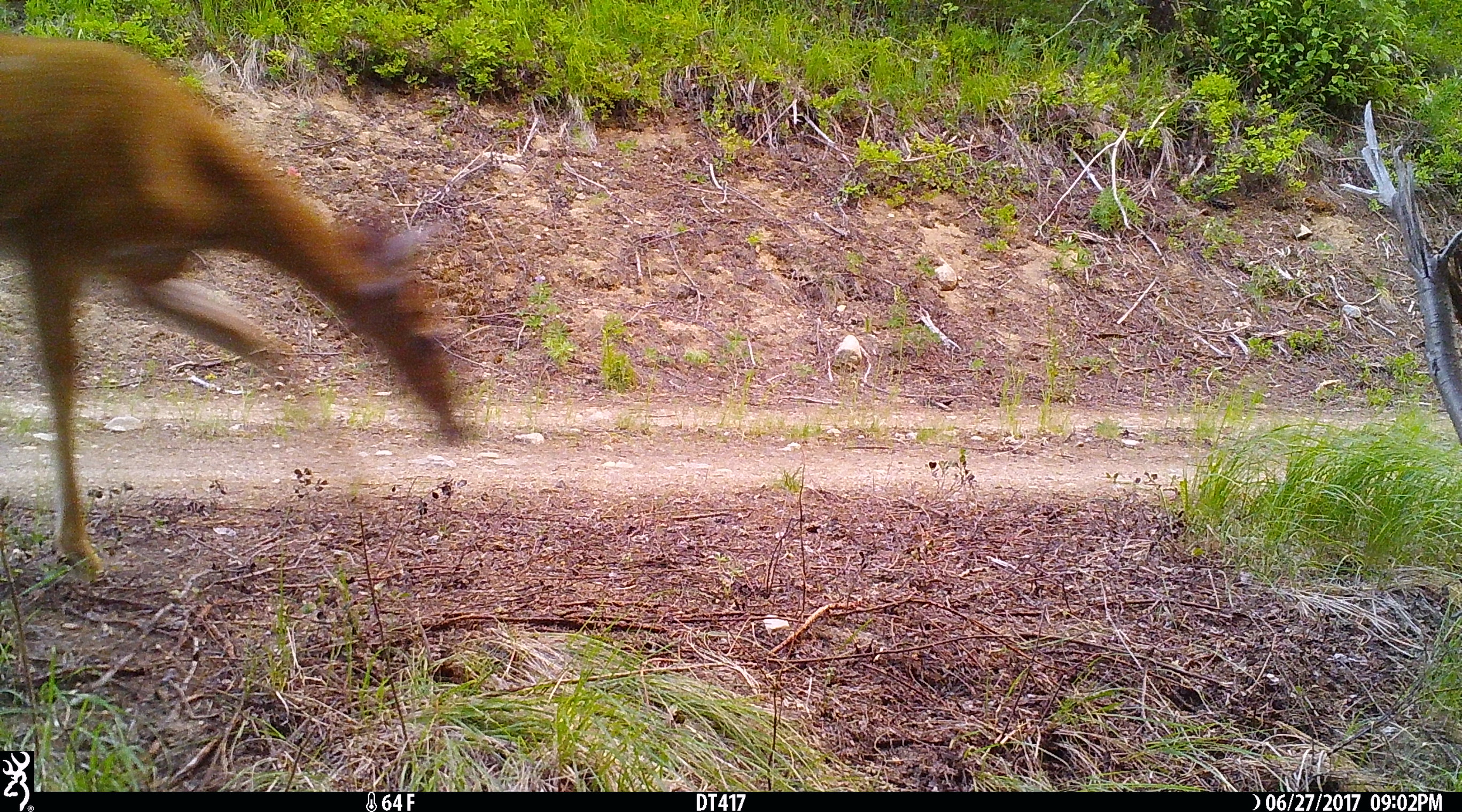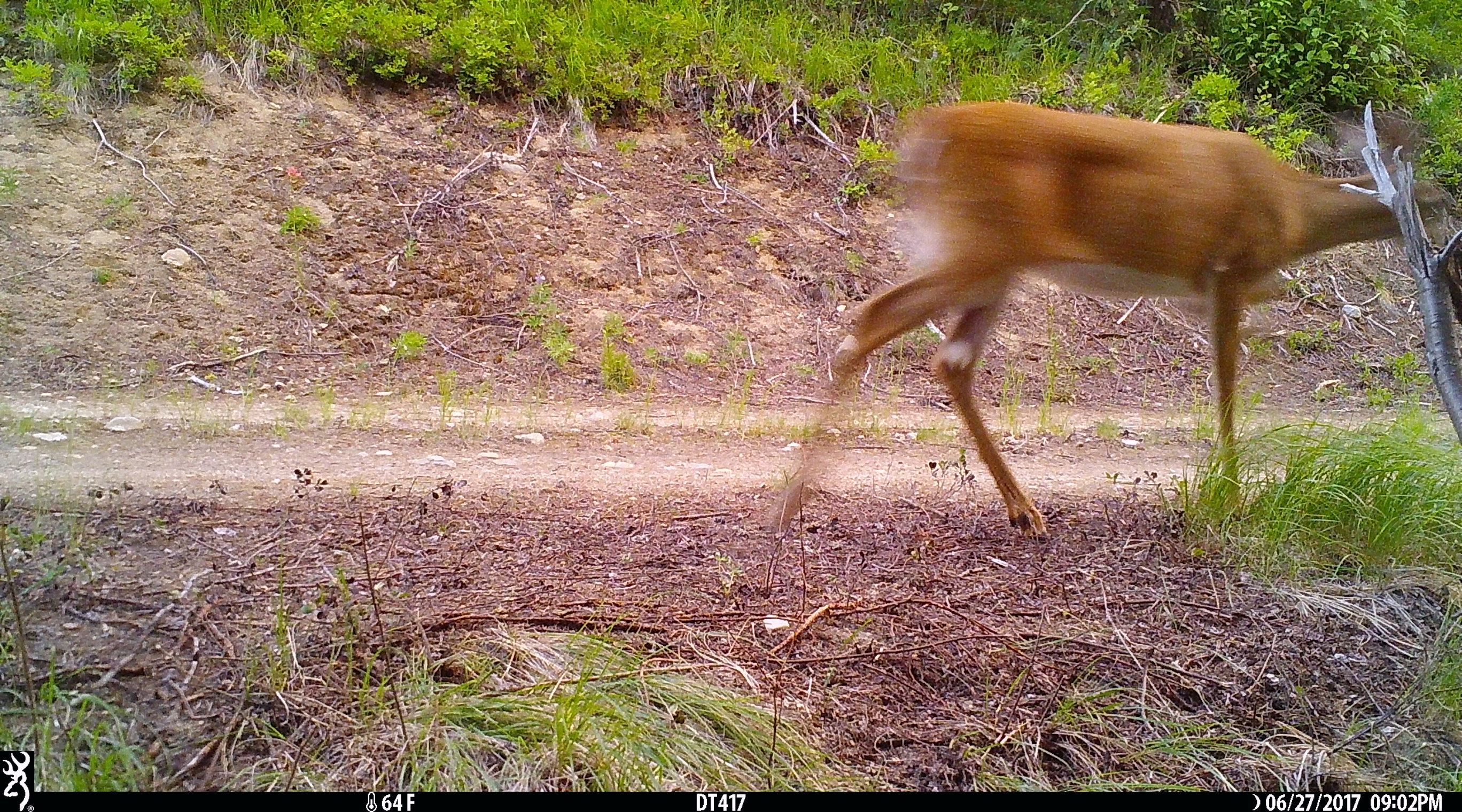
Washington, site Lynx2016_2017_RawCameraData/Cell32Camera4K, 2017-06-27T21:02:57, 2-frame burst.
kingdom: Animalia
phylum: Chordata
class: Mammalia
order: Artiodactyla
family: Cervidae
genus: Odocoileus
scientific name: Odocoileus virginianus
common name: white-tailed deer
Odocoileus virginianus (white-tailed deer). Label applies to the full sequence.